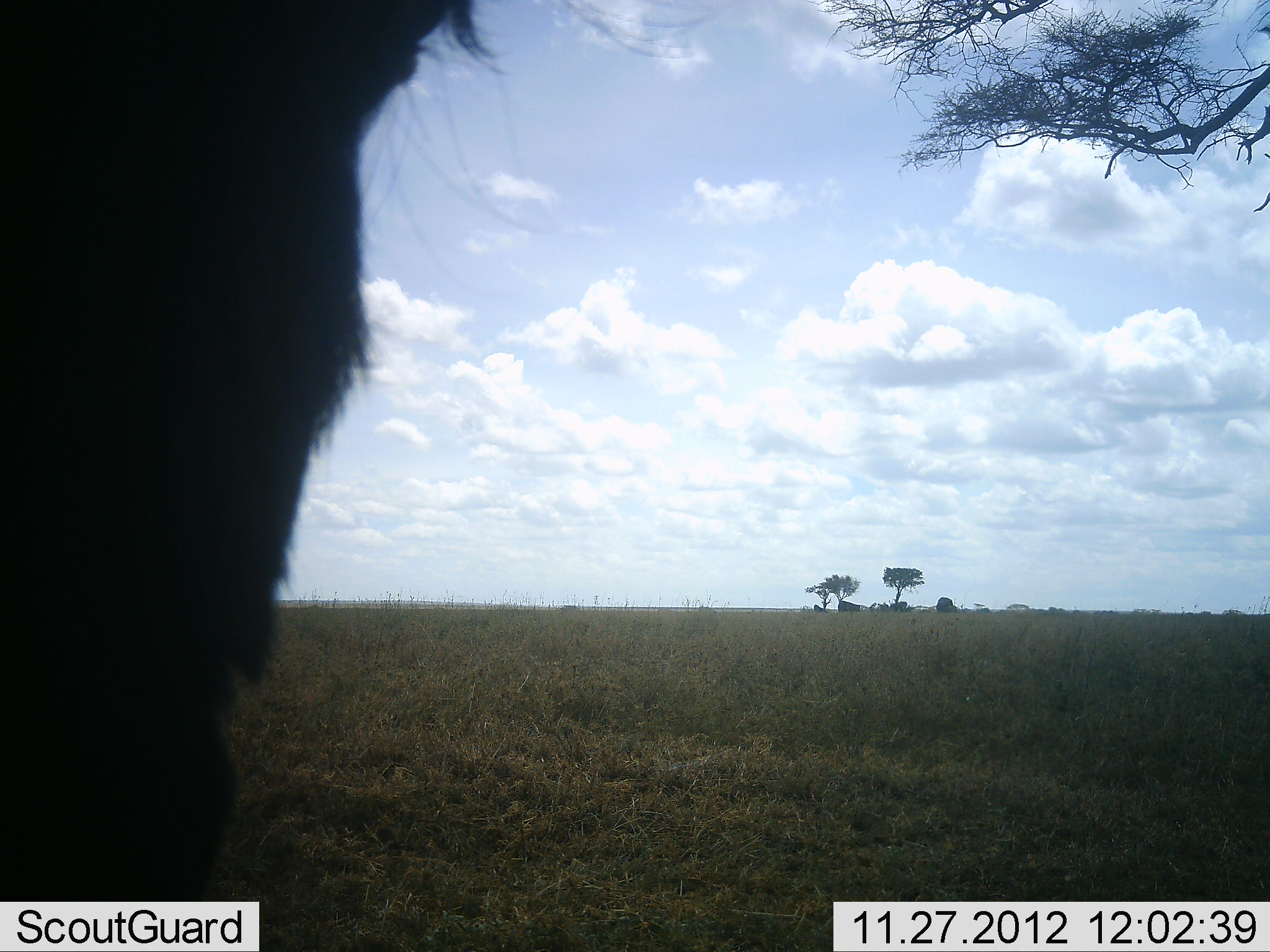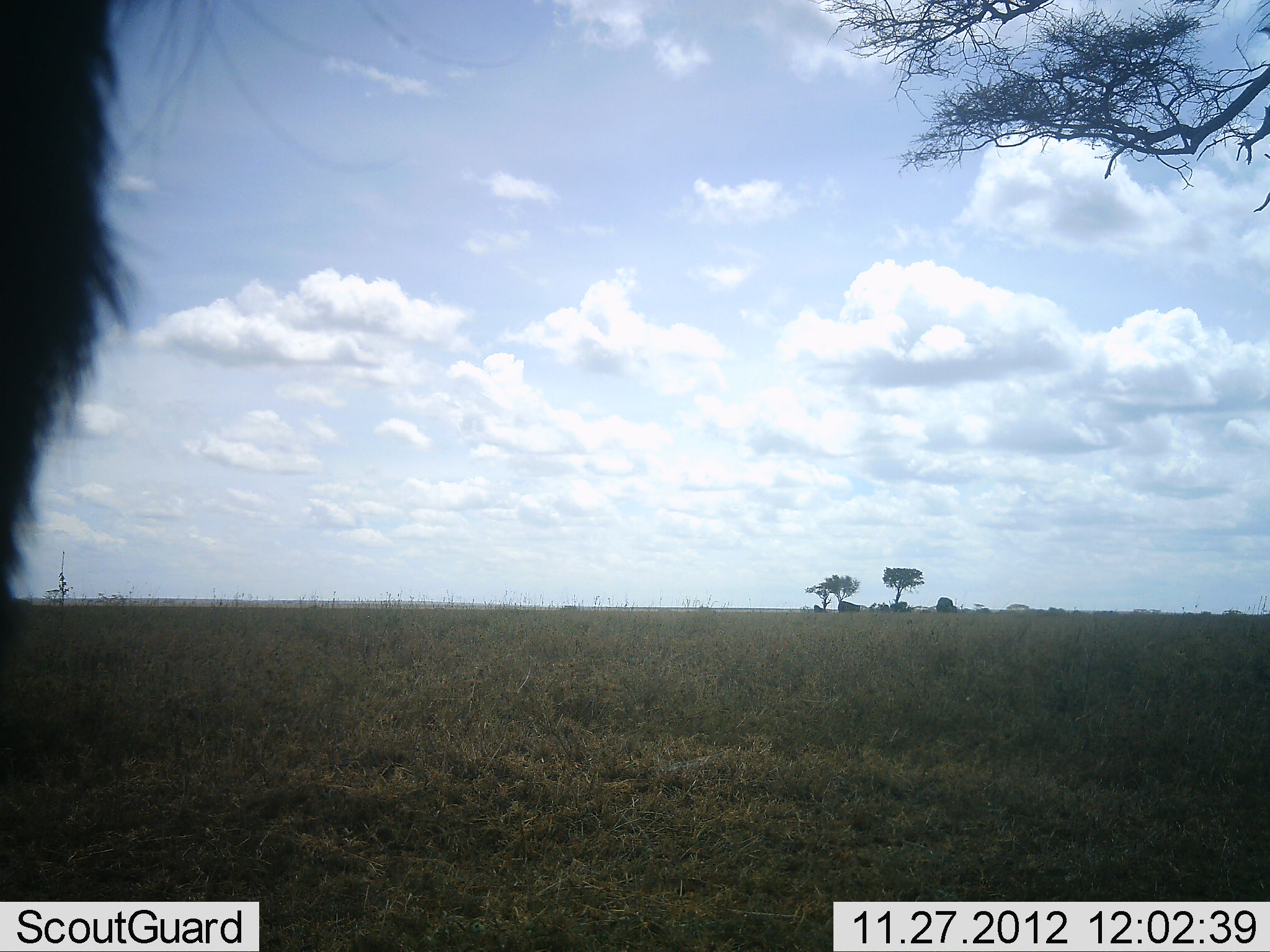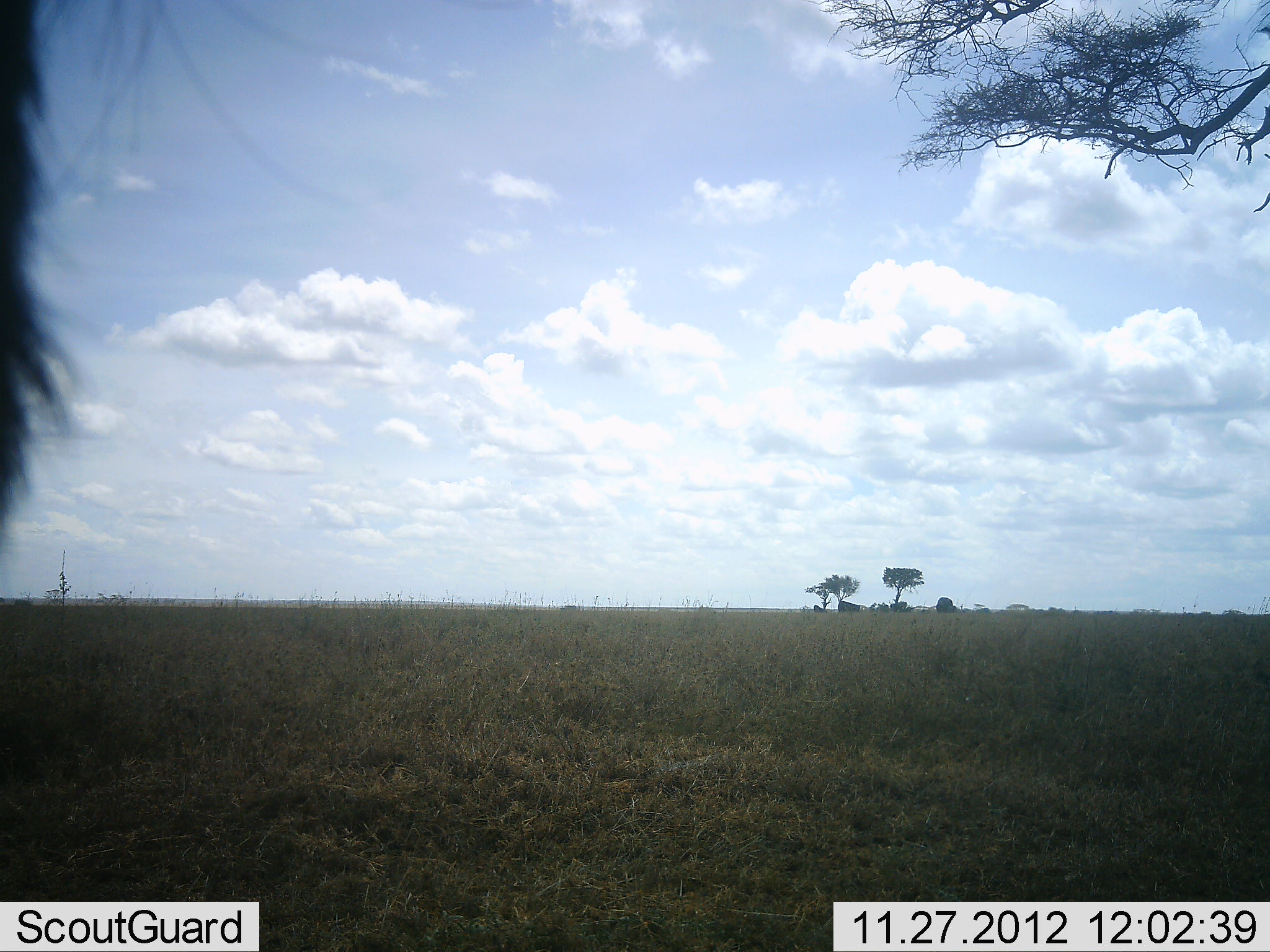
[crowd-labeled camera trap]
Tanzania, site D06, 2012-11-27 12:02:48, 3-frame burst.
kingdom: Animalia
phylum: Chordata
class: Mammalia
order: Artiodactyla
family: Bovidae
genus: Connochaetes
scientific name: Connochaetes taurinus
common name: blue wildebeest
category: wildebeest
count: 1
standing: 50%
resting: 25%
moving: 50%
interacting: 0%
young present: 0%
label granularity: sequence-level